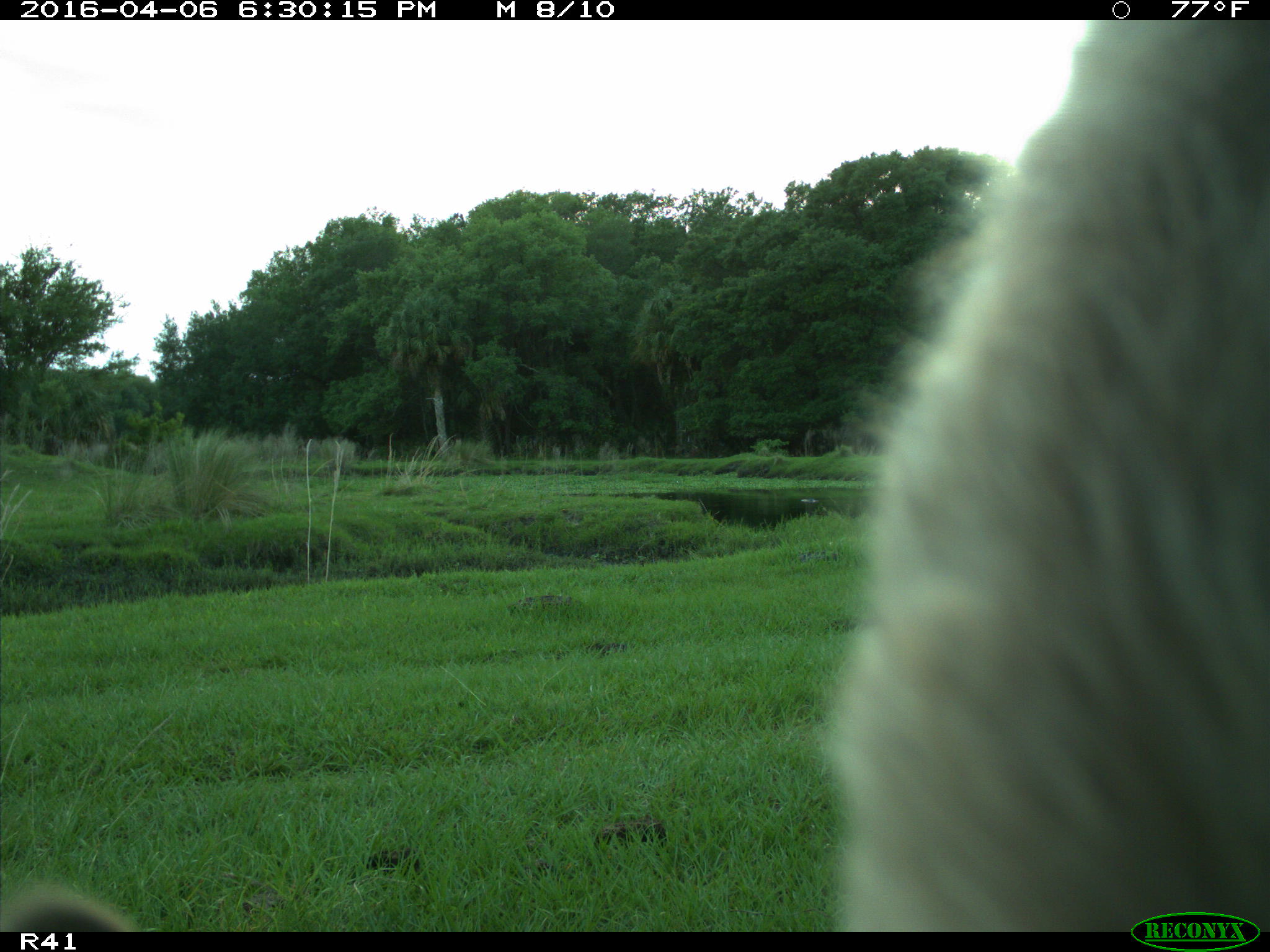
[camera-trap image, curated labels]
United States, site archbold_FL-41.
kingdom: Animalia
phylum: Chordata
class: Mammalia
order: Artiodactyla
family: Bovidae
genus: Bos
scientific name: Bos taurus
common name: domestic cow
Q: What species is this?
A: Bos taurus (domestic cow).